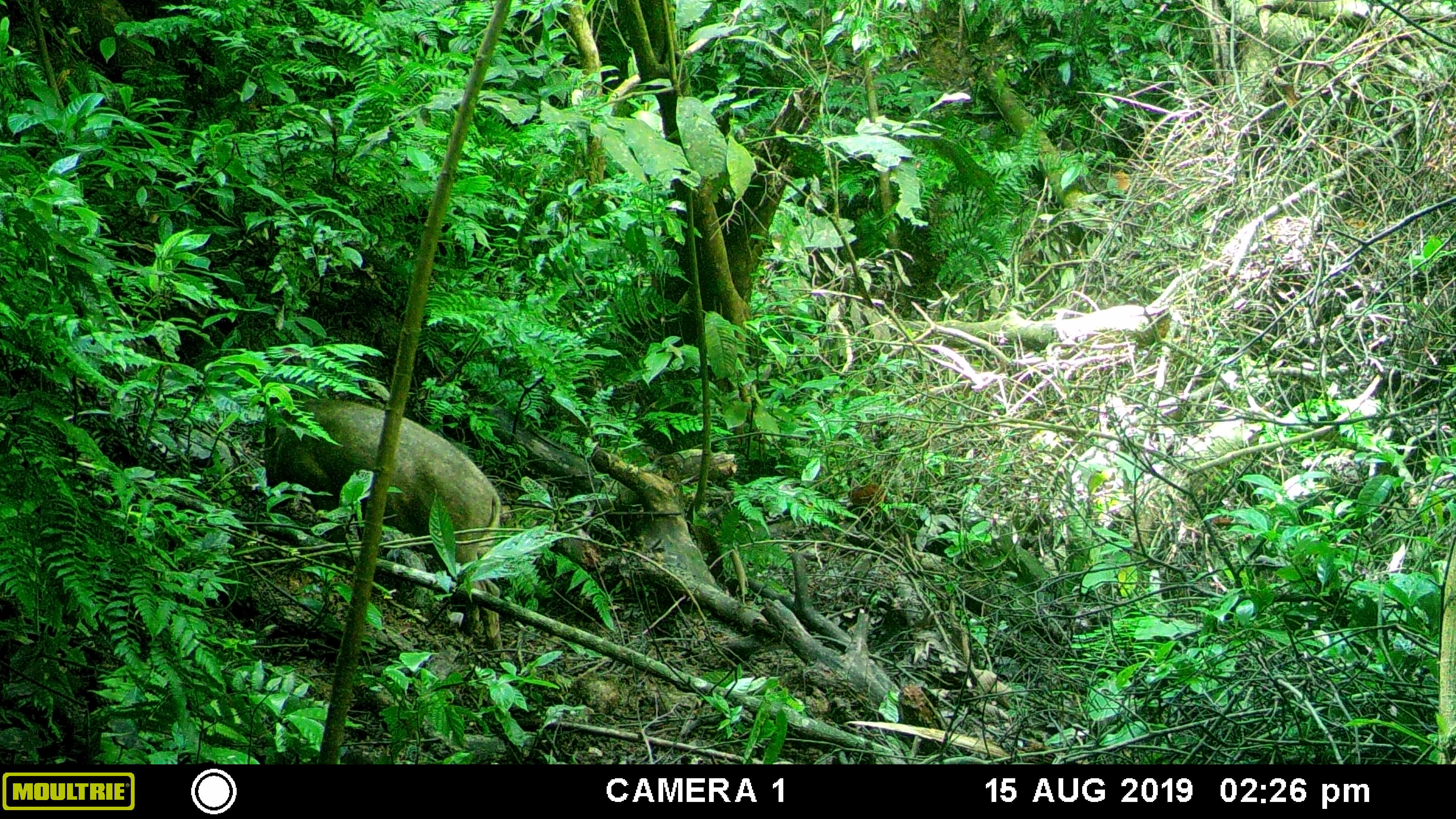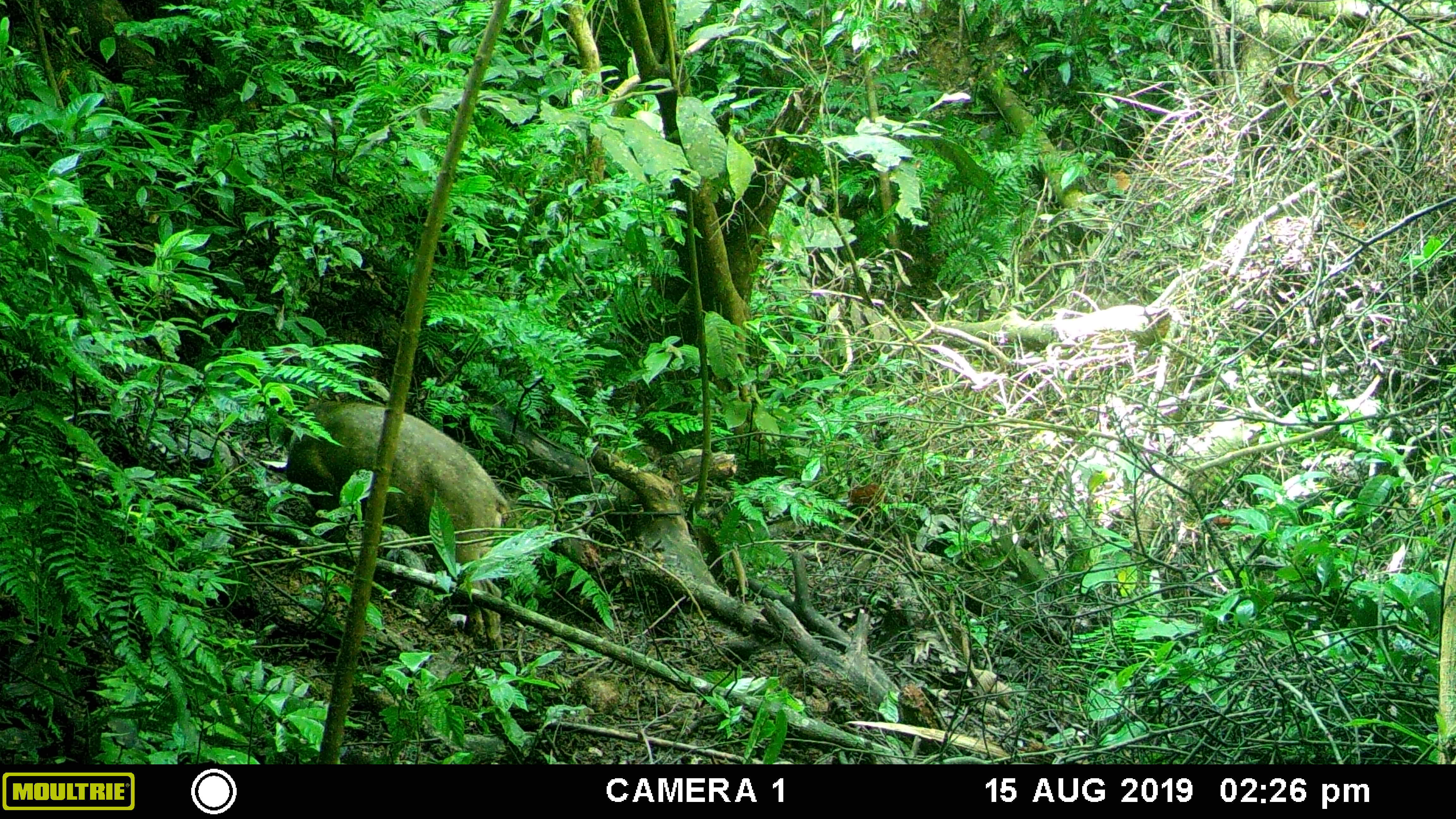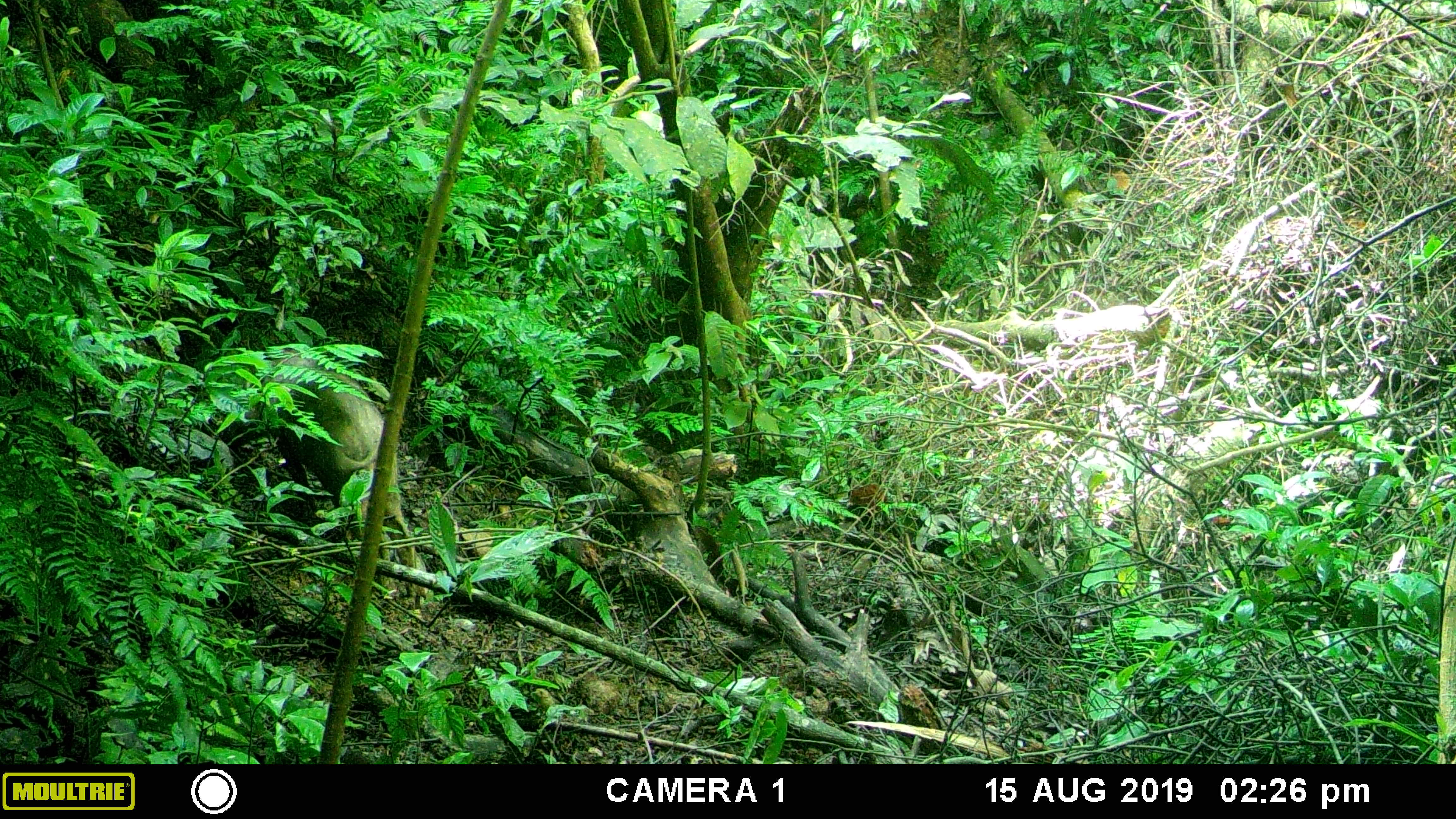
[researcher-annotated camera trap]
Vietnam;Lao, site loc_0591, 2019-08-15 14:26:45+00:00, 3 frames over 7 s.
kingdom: Animalia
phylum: Chordata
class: Mammalia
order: Artiodactyla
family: Suidae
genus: Sus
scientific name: Sus scrofa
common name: eurasian wild pig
Eurasian wild pig (Sus scrofa). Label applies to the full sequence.